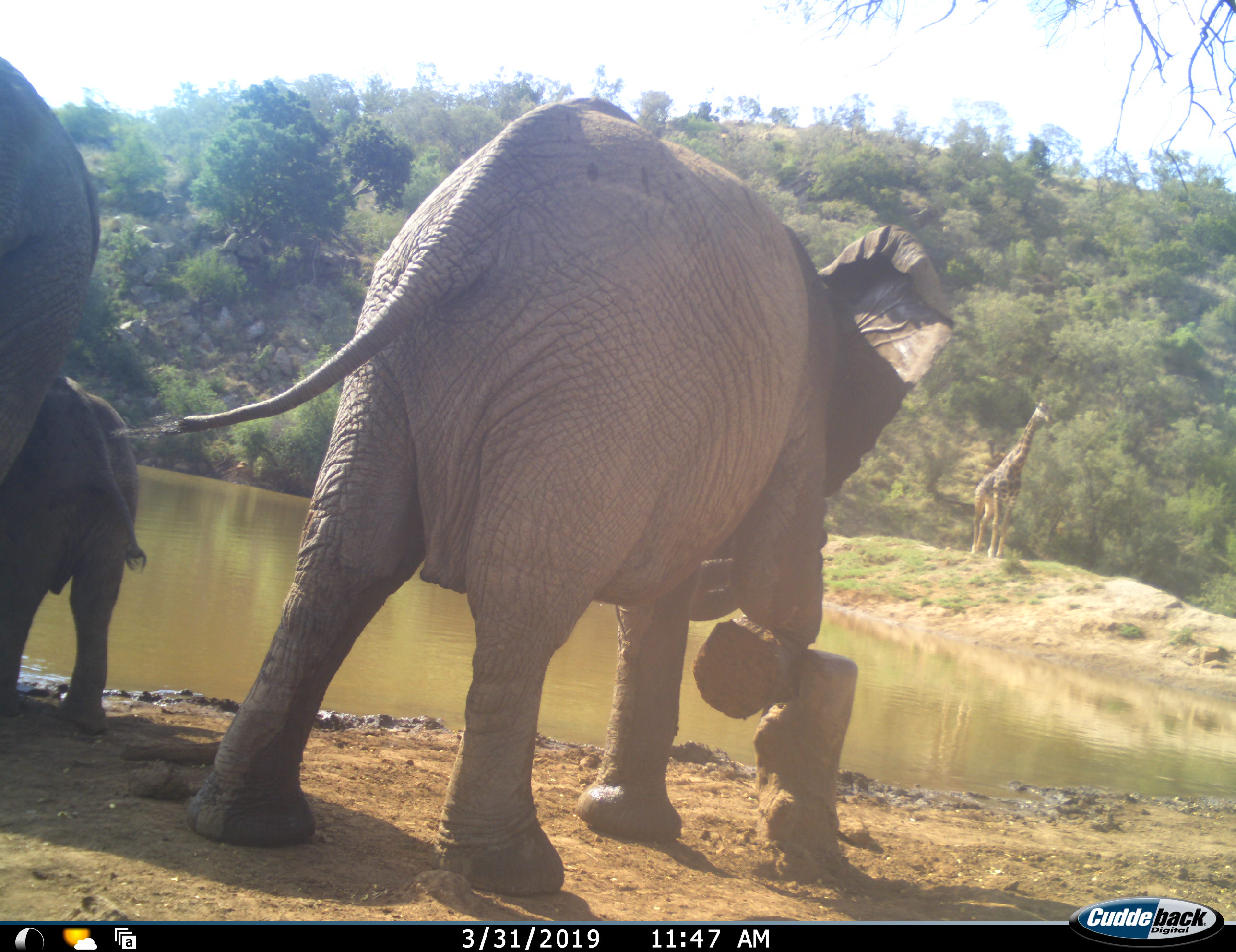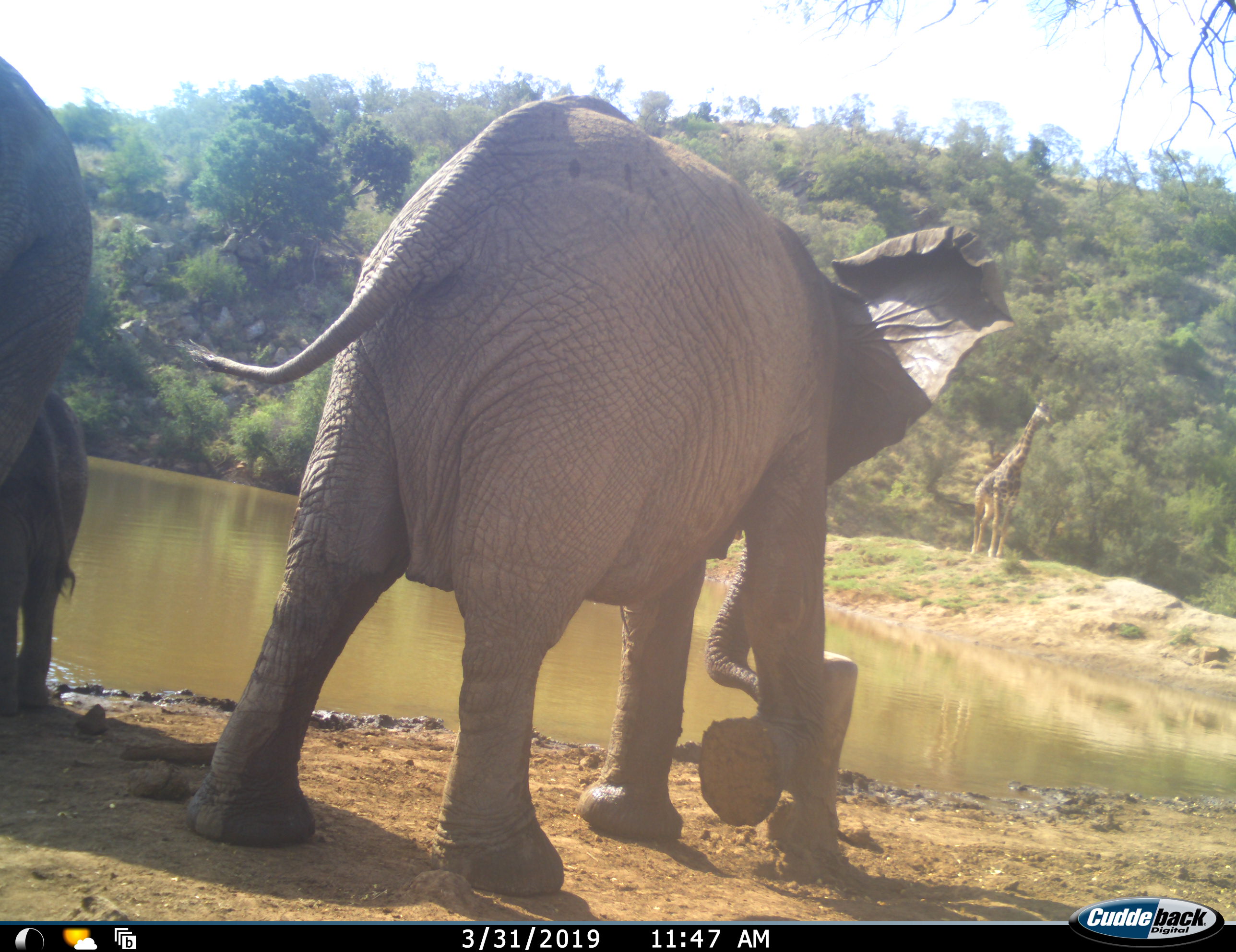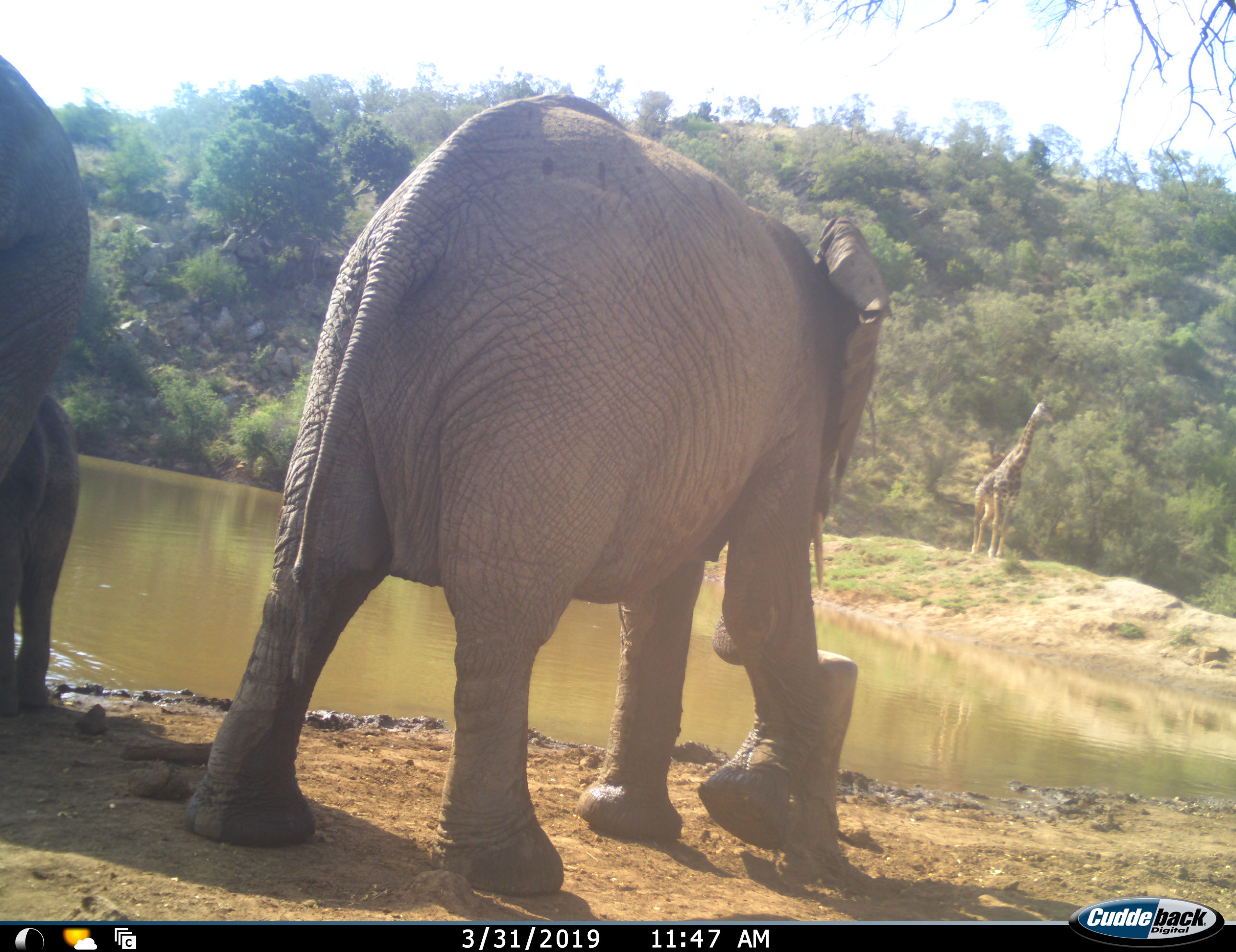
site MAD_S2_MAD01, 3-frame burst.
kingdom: Animalia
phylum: Chordata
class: Mammalia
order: Proboscidea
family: Elephantidae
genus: Loxodonta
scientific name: Loxodonta africana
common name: african bush elephant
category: elephant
Elephant (african bush elephant) (Loxodonta africana), count 3. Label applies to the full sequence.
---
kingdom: Animalia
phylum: Chordata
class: Mammalia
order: Artiodactyla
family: Giraffidae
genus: Giraffa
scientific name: Giraffa camelopardalis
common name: giraffe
Giraffe (Giraffa camelopardalis), count 1. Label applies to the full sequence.